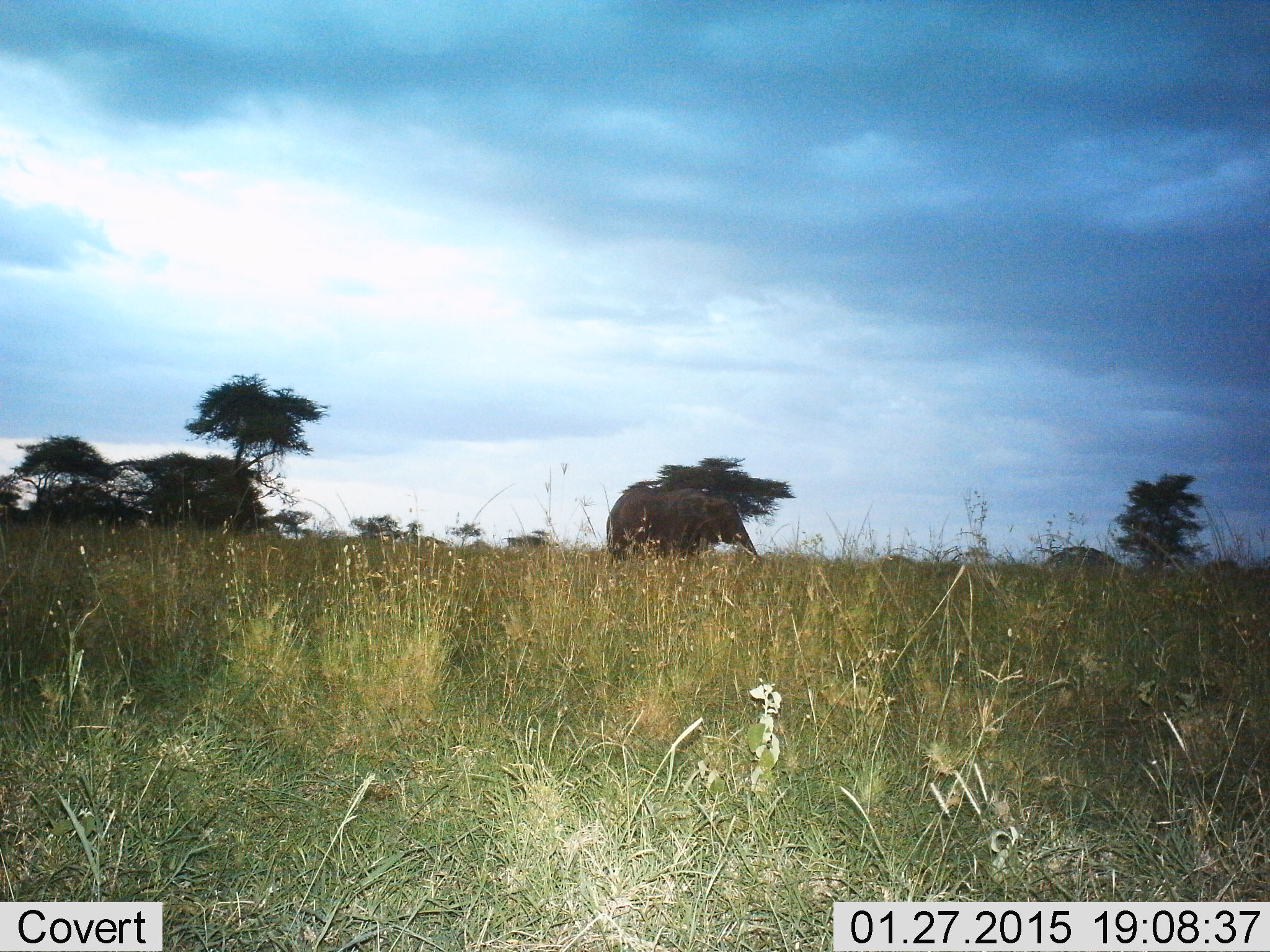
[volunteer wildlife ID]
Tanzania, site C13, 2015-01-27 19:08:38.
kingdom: Animalia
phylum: Chordata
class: Mammalia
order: Proboscidea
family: Elephantidae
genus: Loxodonta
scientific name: Loxodonta africana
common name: african bush elephant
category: elephant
Elephant (african bush elephant) (Loxodonta africana), count 1. Behavior (volunteer vote fractions): standing 40%, resting 0%, moving 60%, interacting 0%. Young present (vote fraction): 0%. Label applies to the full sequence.